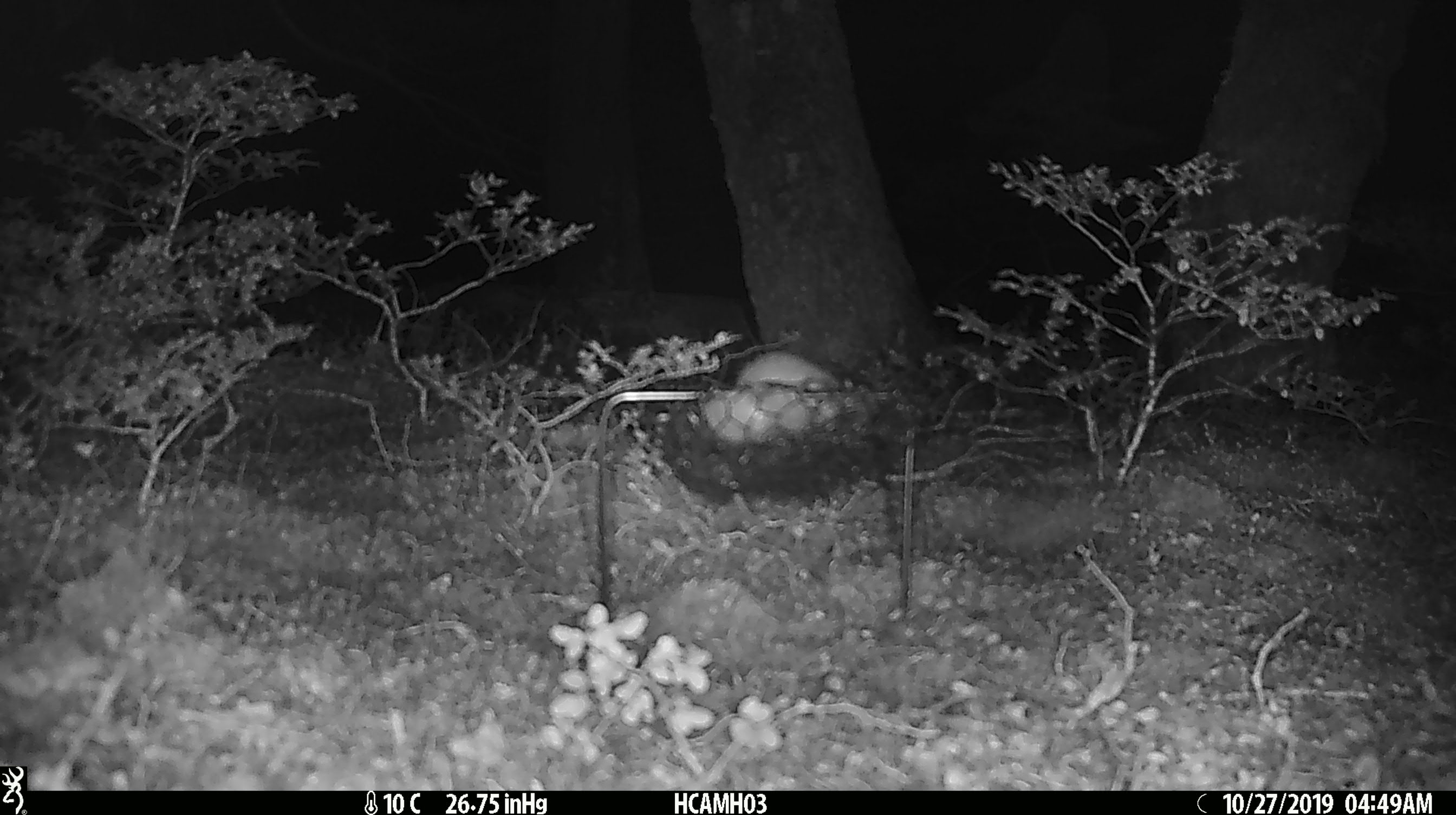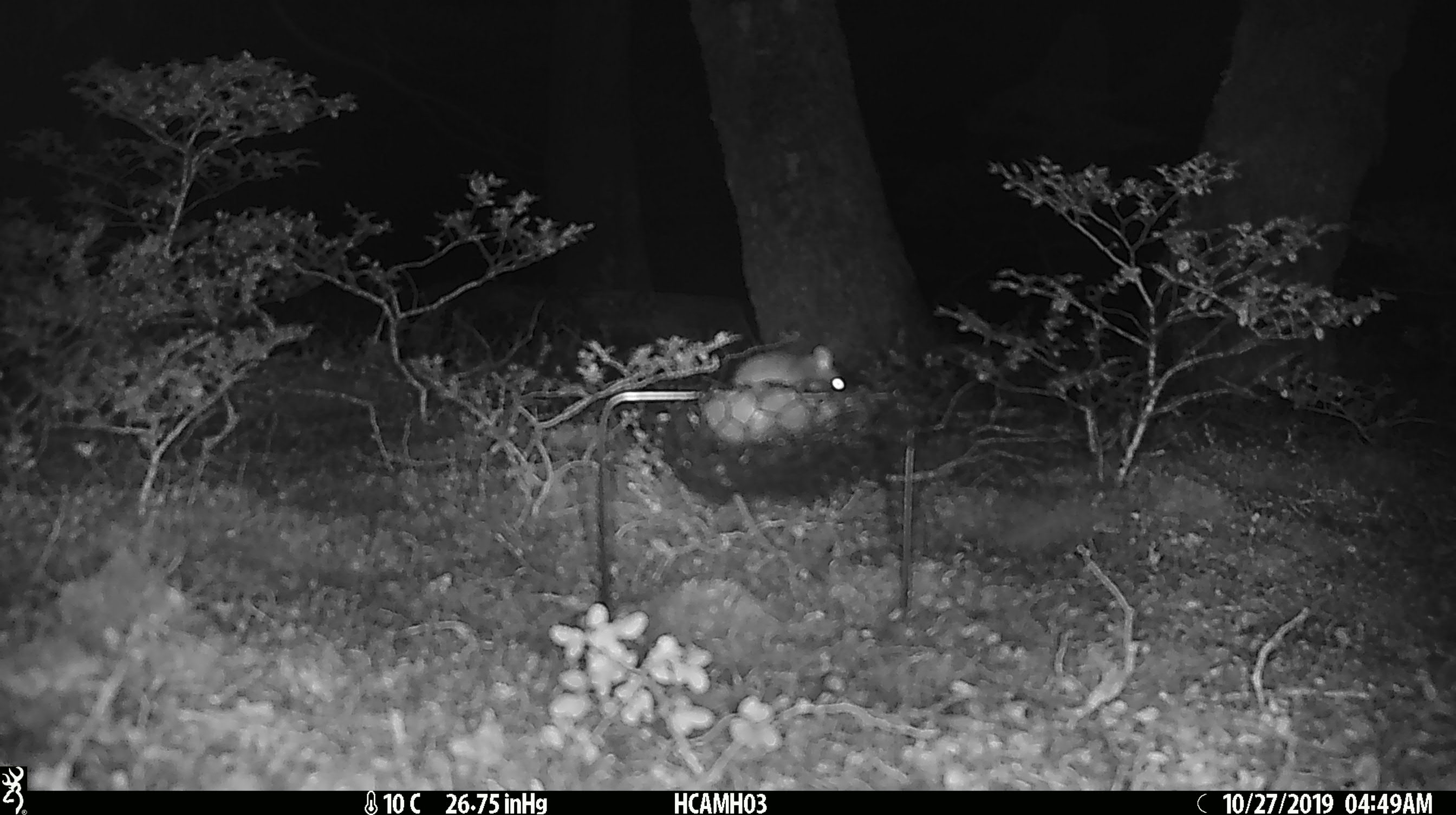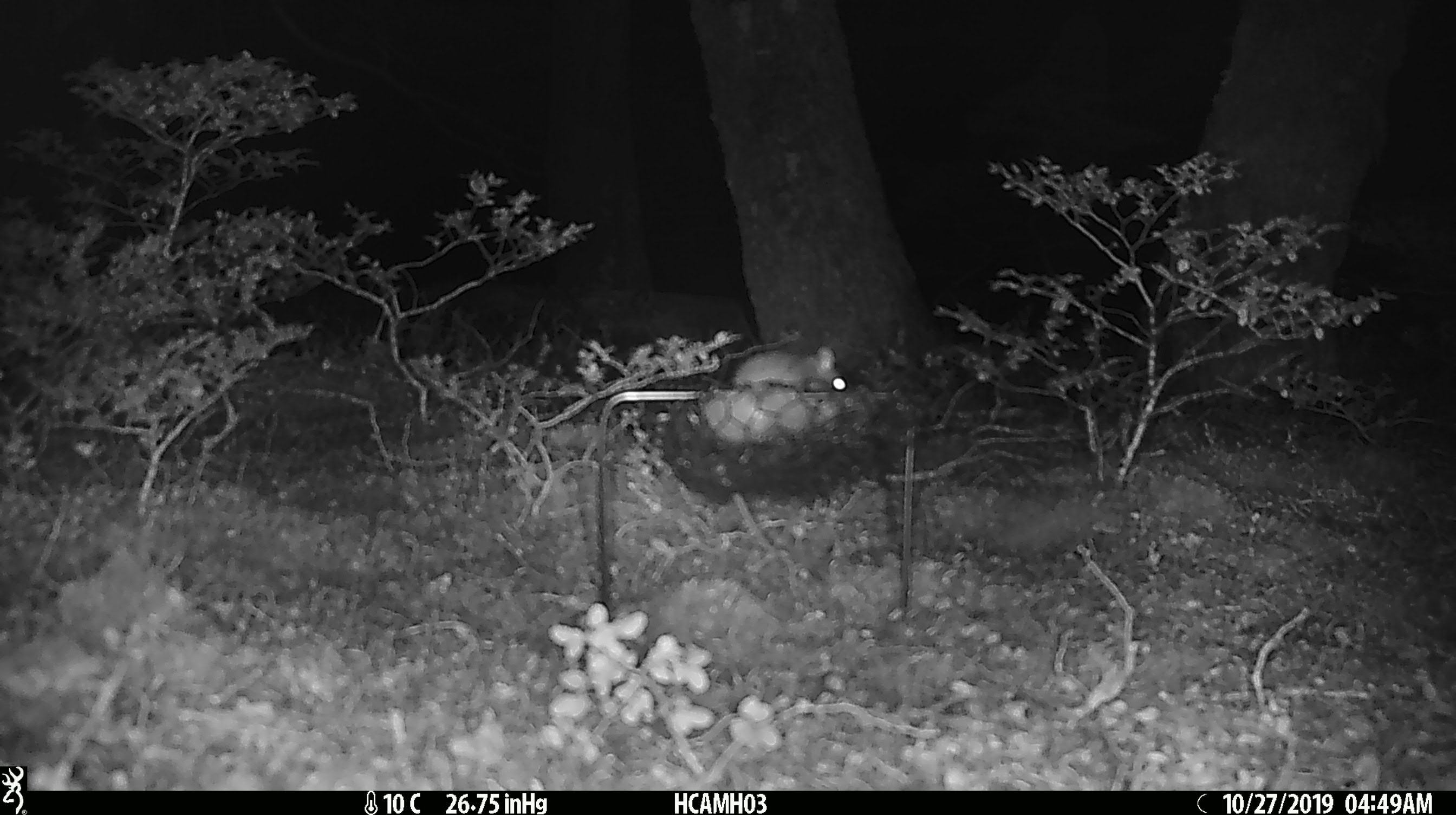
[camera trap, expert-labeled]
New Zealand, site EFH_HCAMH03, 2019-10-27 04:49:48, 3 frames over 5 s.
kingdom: Animalia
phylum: Chordata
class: Mammalia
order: Rodentia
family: Muridae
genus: Mus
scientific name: Mus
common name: mouse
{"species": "mouse (Mus)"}